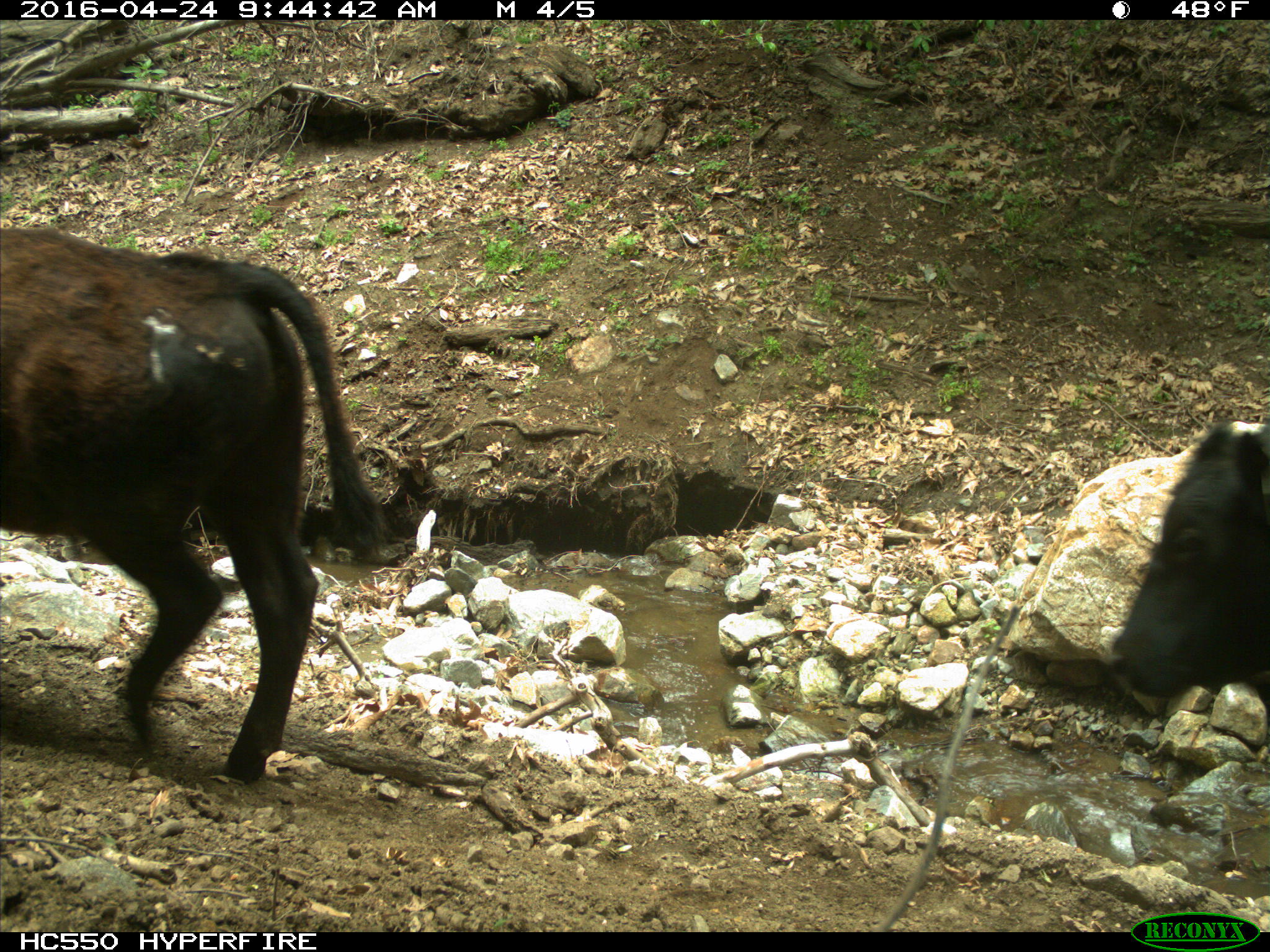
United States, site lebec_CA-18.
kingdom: Animalia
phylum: Chordata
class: Mammalia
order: Artiodactyla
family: Bovidae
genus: Bos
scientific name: Bos taurus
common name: domestic cow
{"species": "Bos taurus (domestic cow)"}